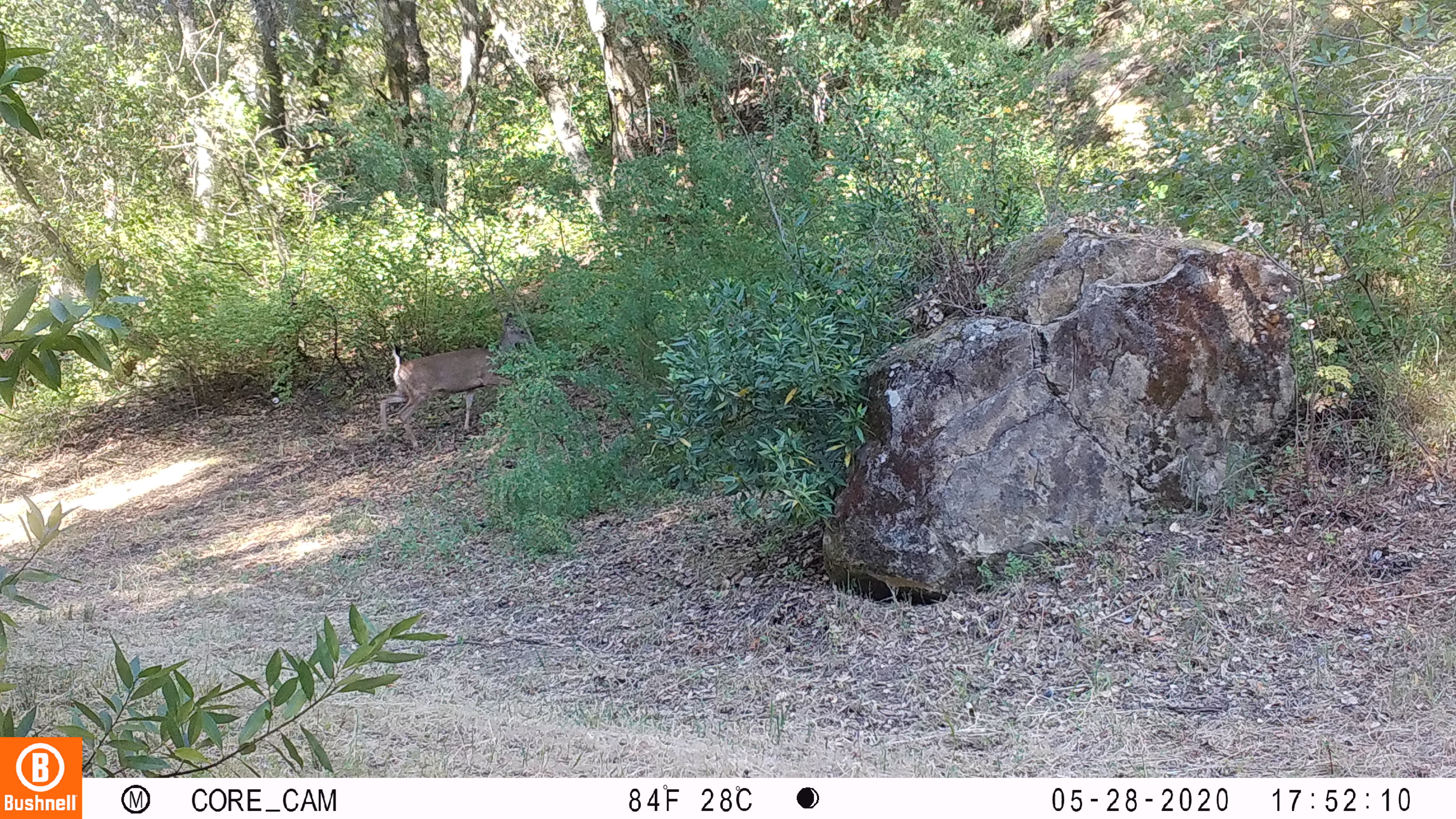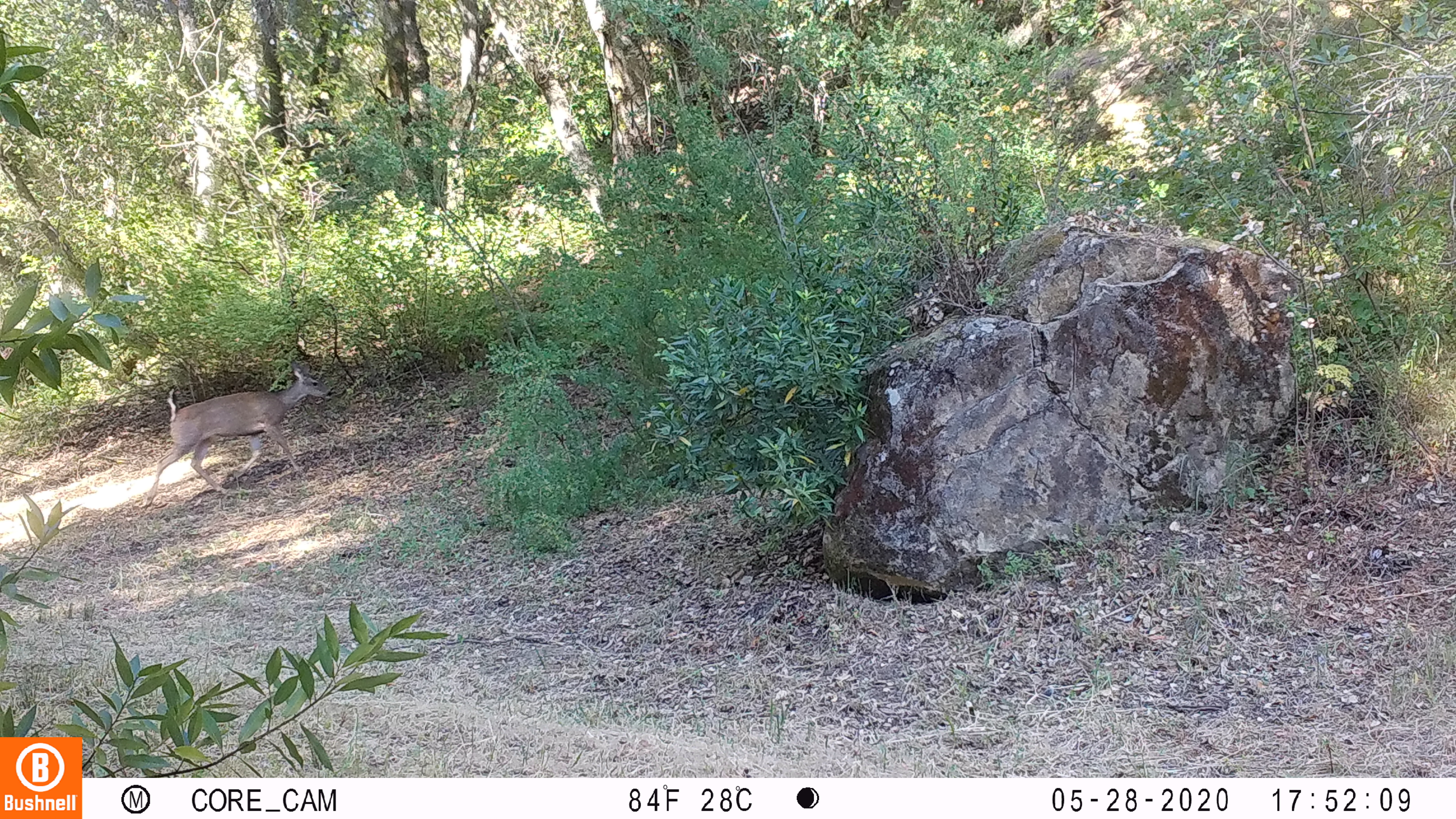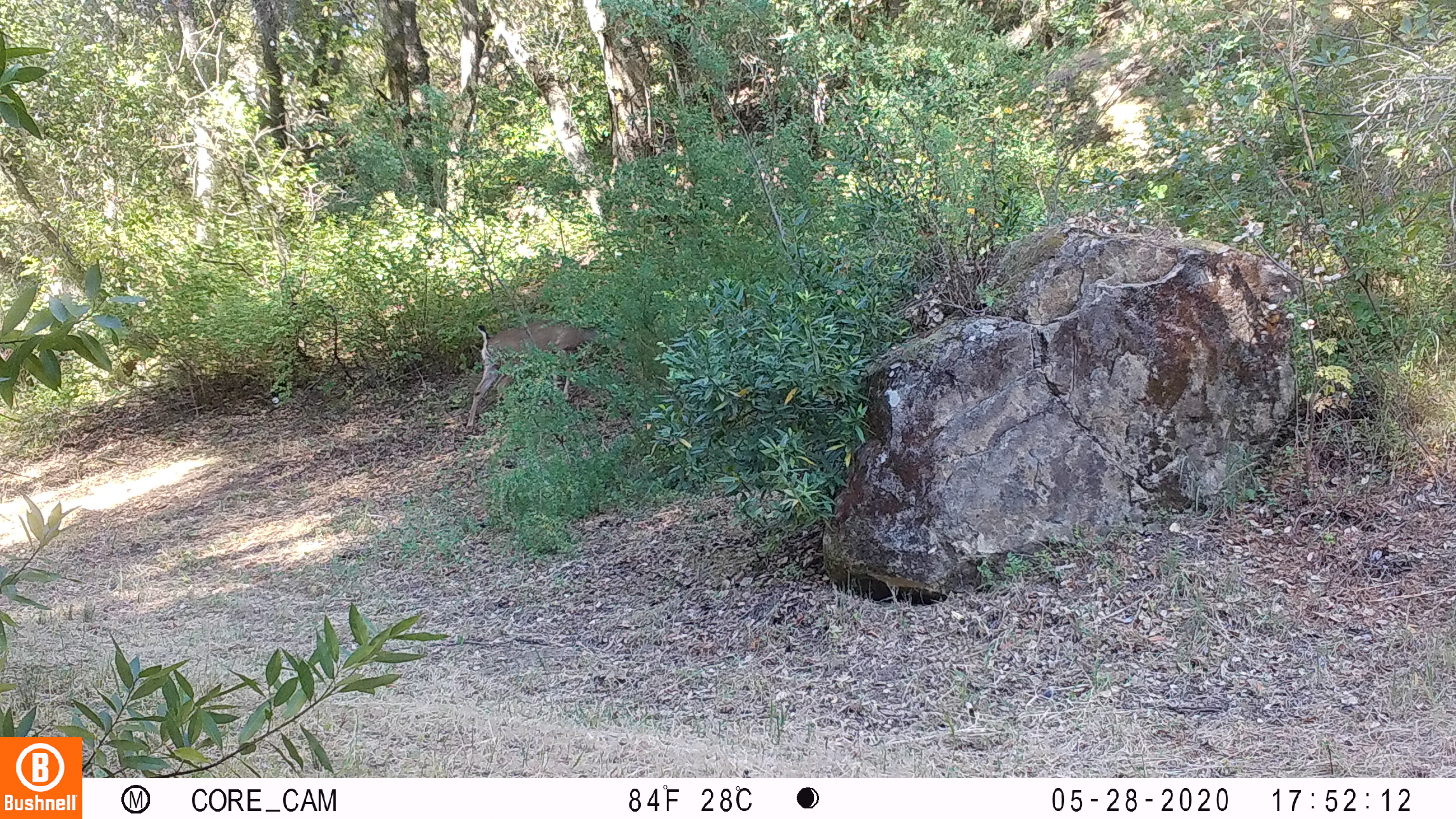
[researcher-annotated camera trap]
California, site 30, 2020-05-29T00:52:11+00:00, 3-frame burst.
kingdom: Animalia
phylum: Chordata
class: Mammalia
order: Artiodactyla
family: Cervidae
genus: Odocoileus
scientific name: Odocoileus hemionus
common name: mule deer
Mule deer (Odocoileus hemionus).